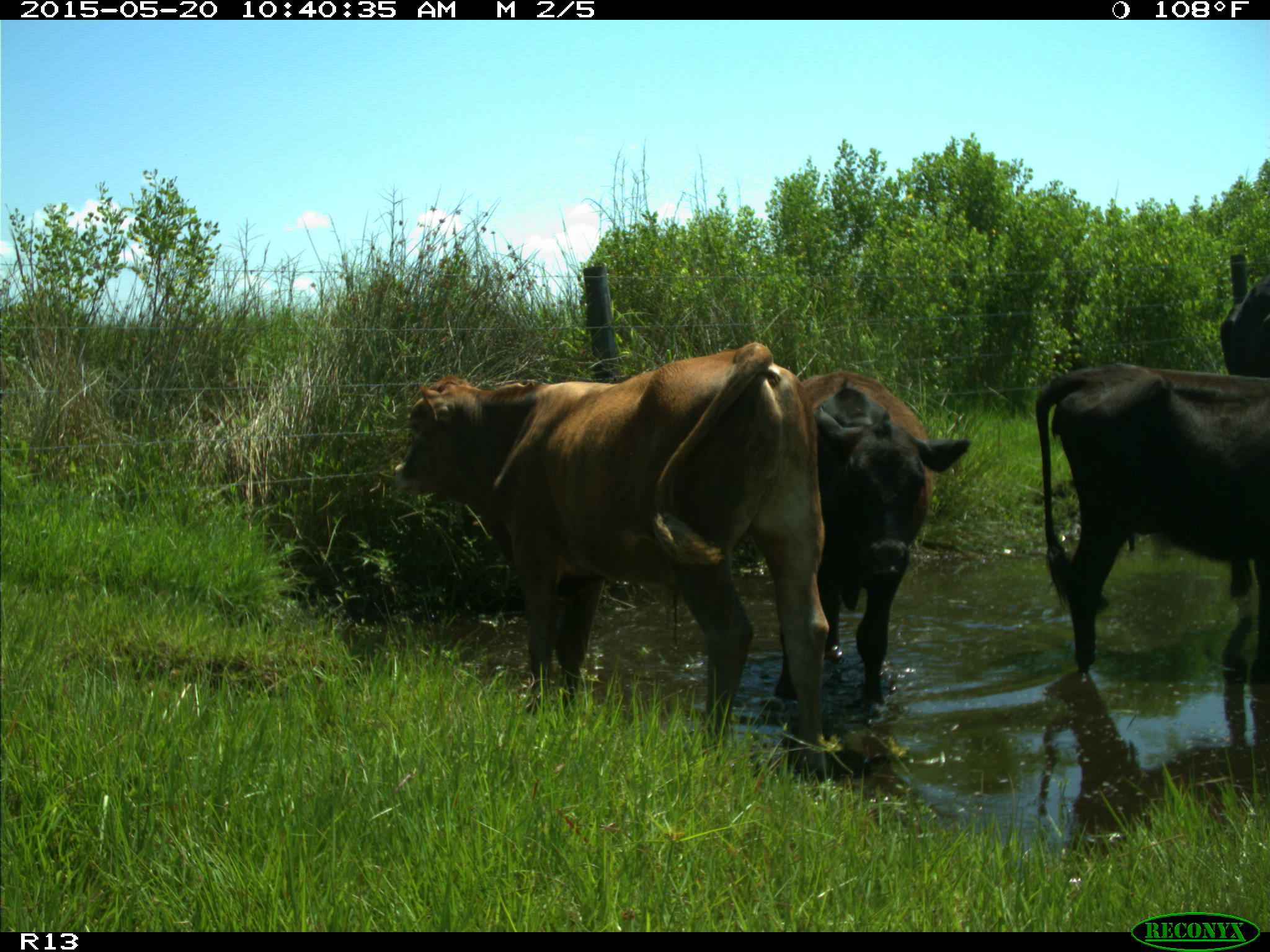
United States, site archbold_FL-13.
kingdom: Animalia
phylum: Chordata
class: Mammalia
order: Artiodactyla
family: Bovidae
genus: Bos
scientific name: Bos taurus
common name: domestic cow